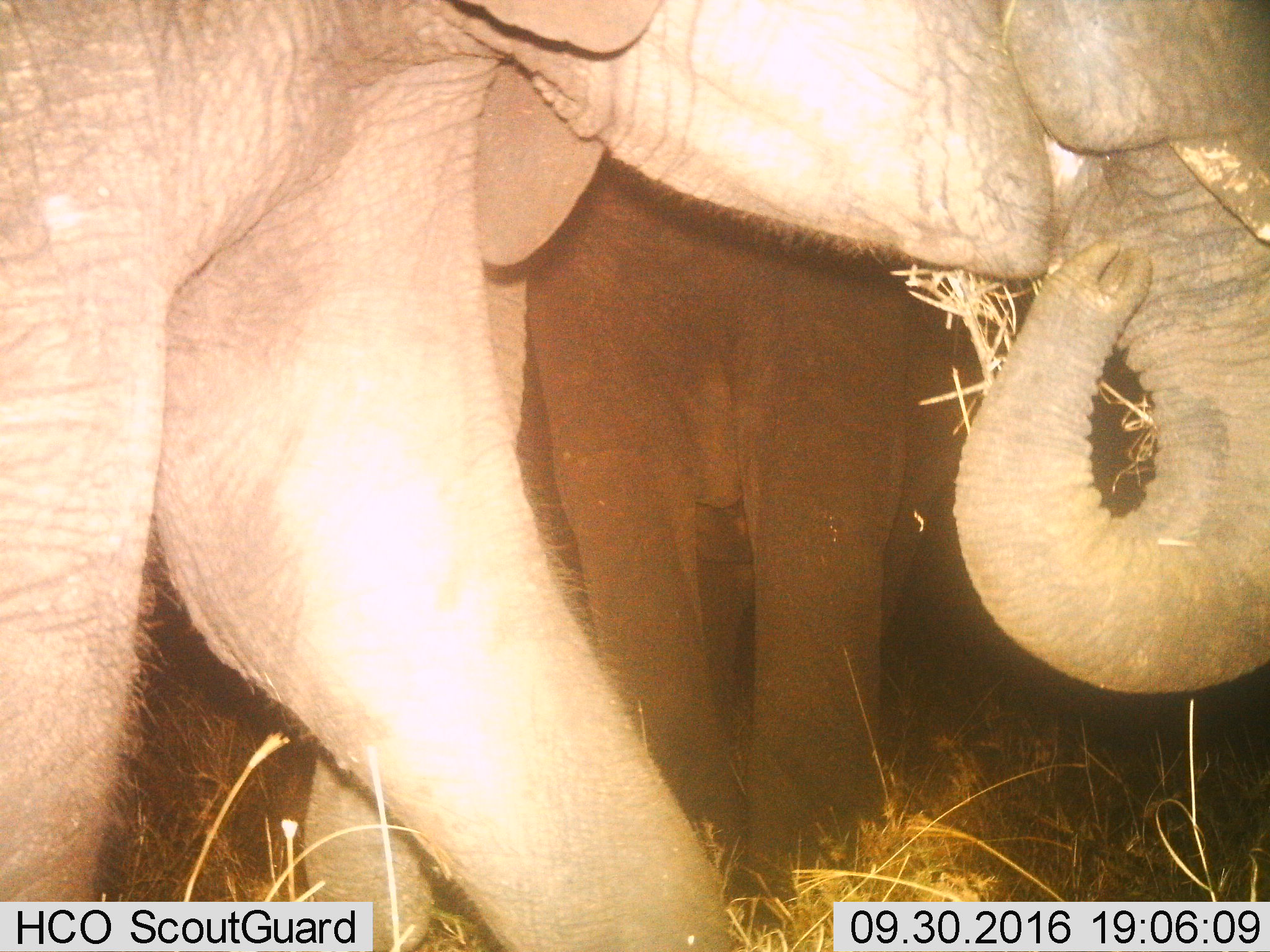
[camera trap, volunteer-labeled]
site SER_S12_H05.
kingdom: Animalia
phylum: Chordata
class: Mammalia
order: Proboscidea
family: Elephantidae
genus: Loxodonta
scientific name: Loxodonta africana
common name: african bush elephant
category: elephant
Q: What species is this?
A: Elephant (african bush elephant) (Loxodonta africana).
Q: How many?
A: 2.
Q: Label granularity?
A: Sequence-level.